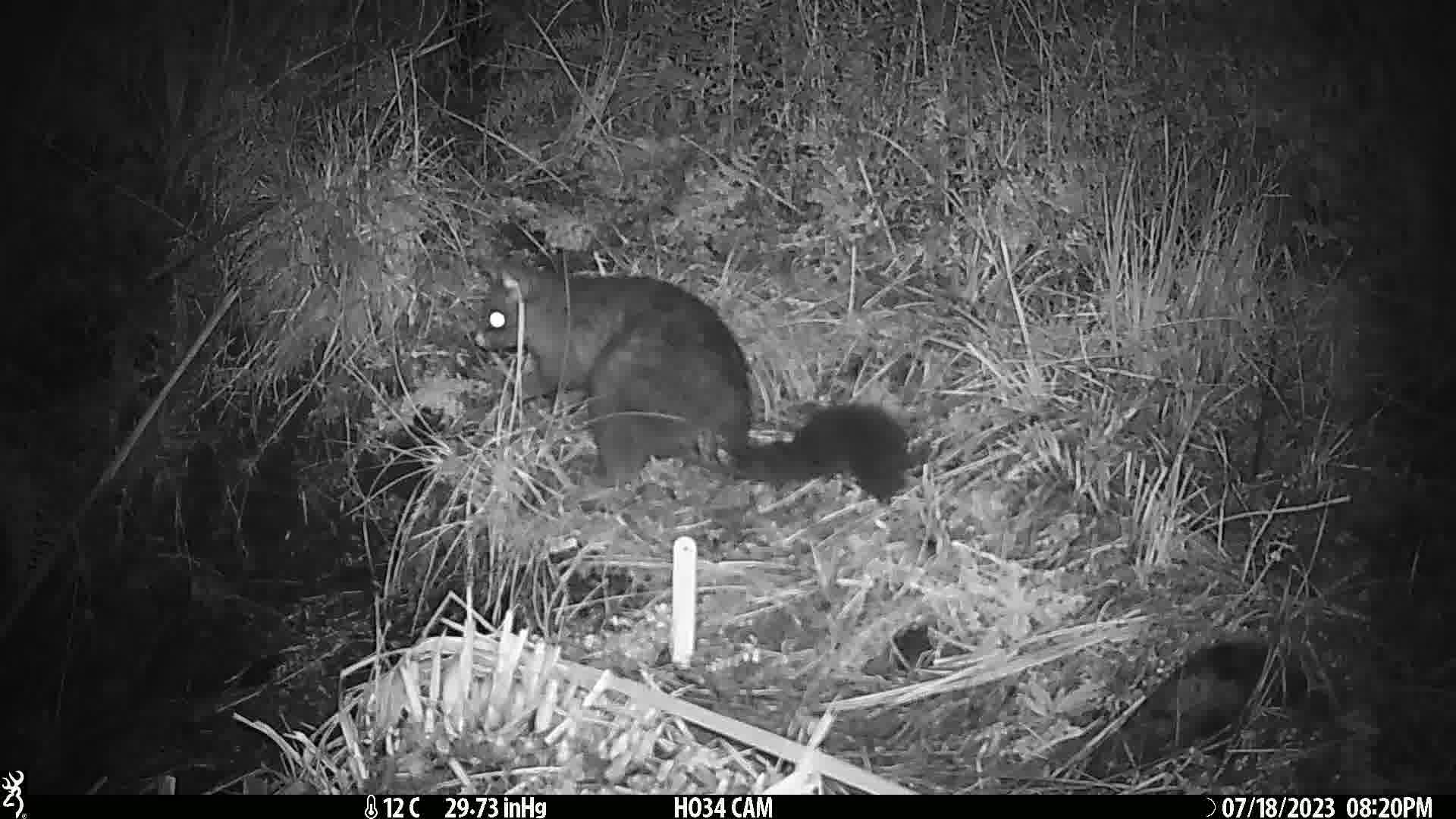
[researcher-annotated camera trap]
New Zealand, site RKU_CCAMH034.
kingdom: Animalia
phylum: Chordata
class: Mammalia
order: Diprotodontia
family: Phalangeridae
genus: Trichosurus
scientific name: Trichosurus vulpecula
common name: common brushtail possum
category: possum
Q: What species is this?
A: Possum (common brushtail possum) (Trichosurus vulpecula).